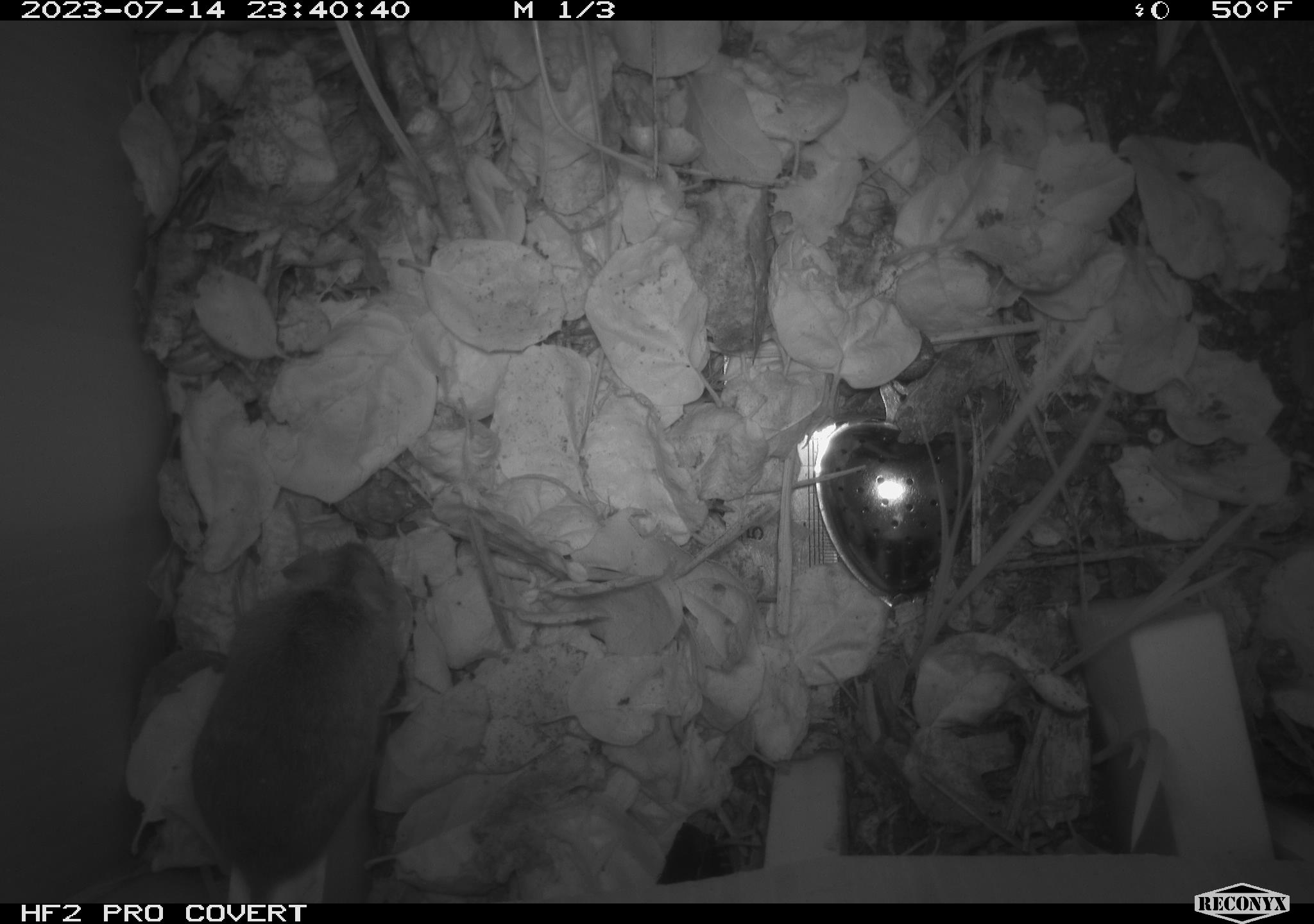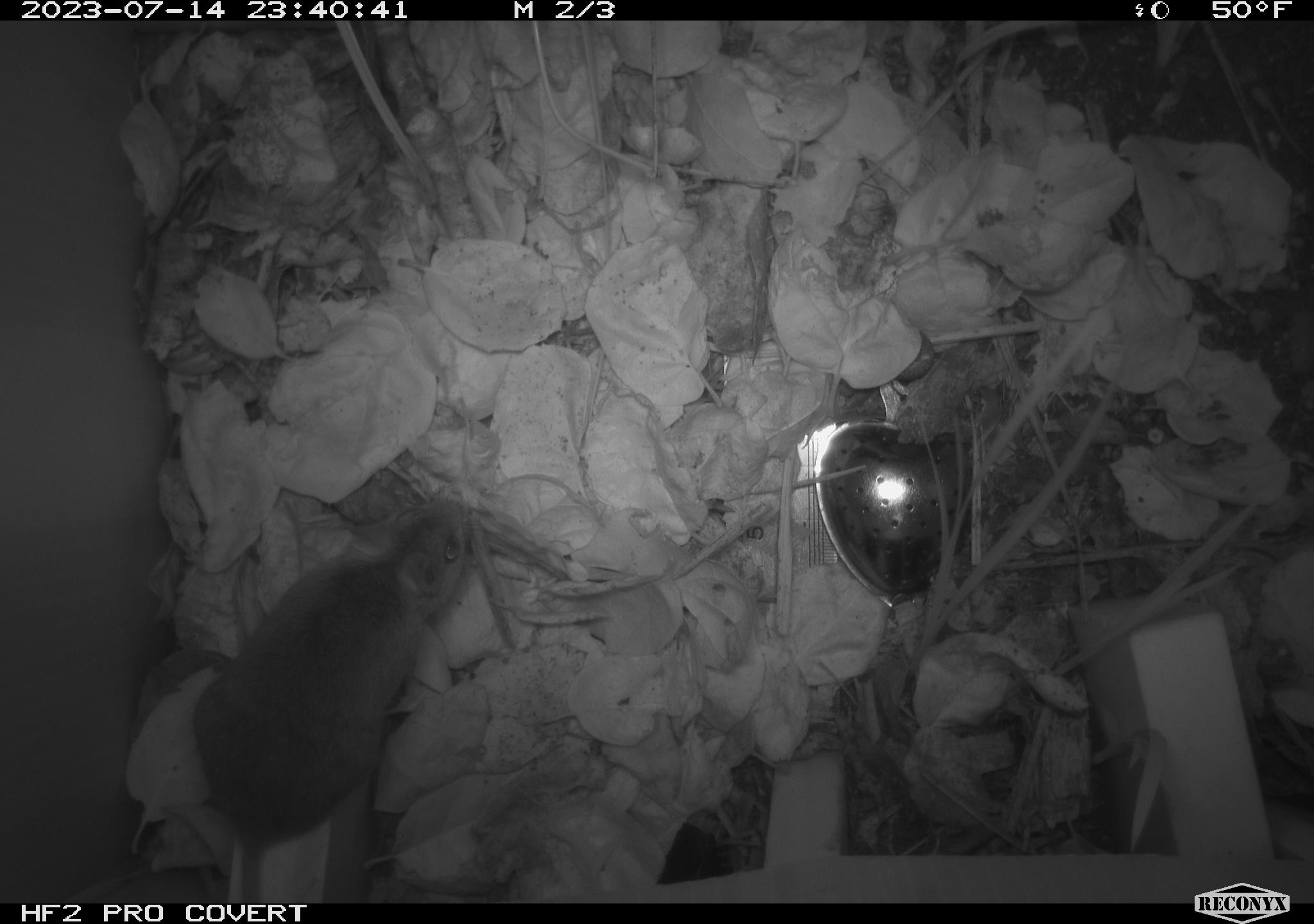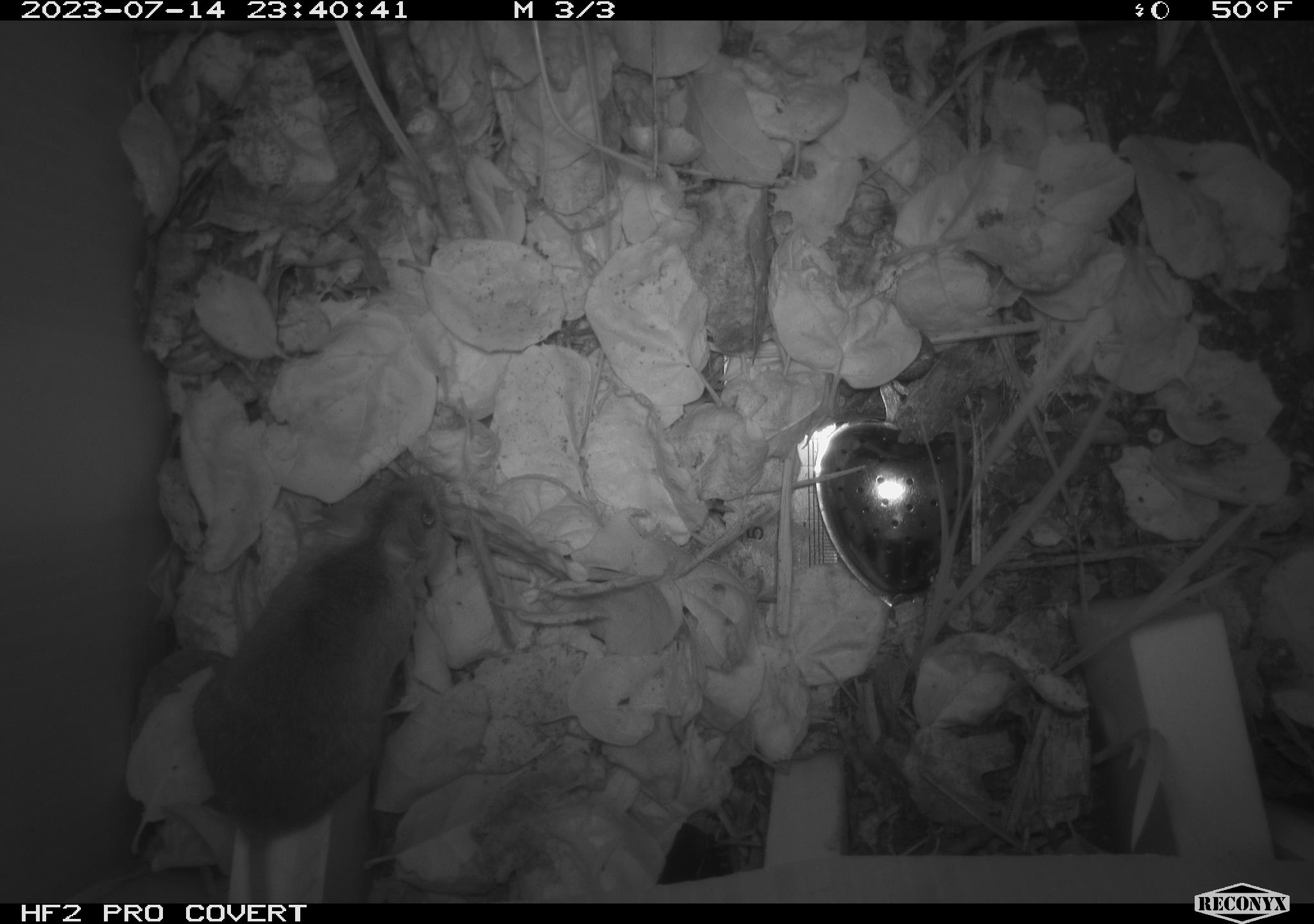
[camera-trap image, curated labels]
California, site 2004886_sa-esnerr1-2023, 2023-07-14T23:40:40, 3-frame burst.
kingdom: Animalia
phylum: Chordata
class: Mammalia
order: Rodentia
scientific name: Rodentia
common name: mouse species